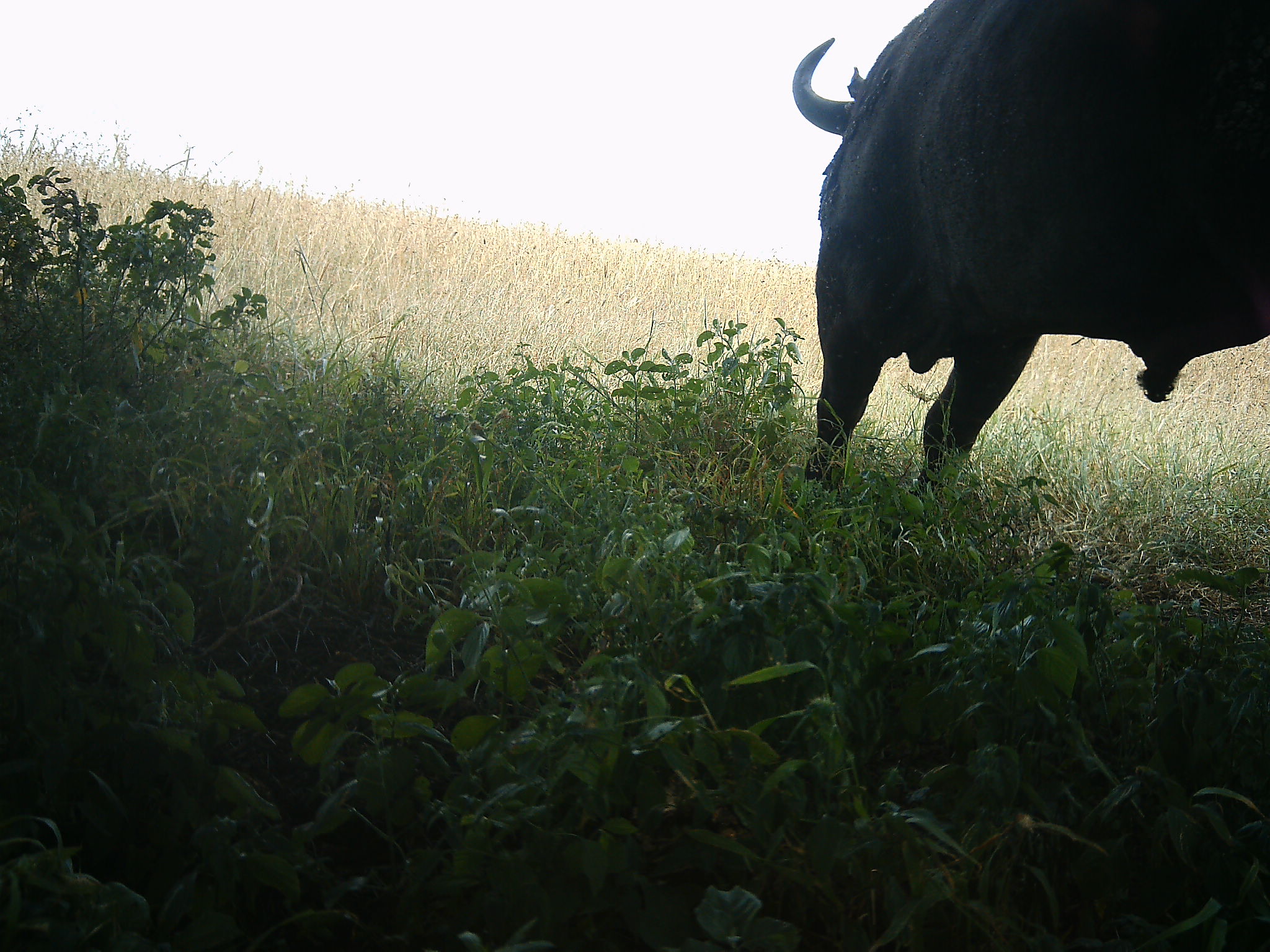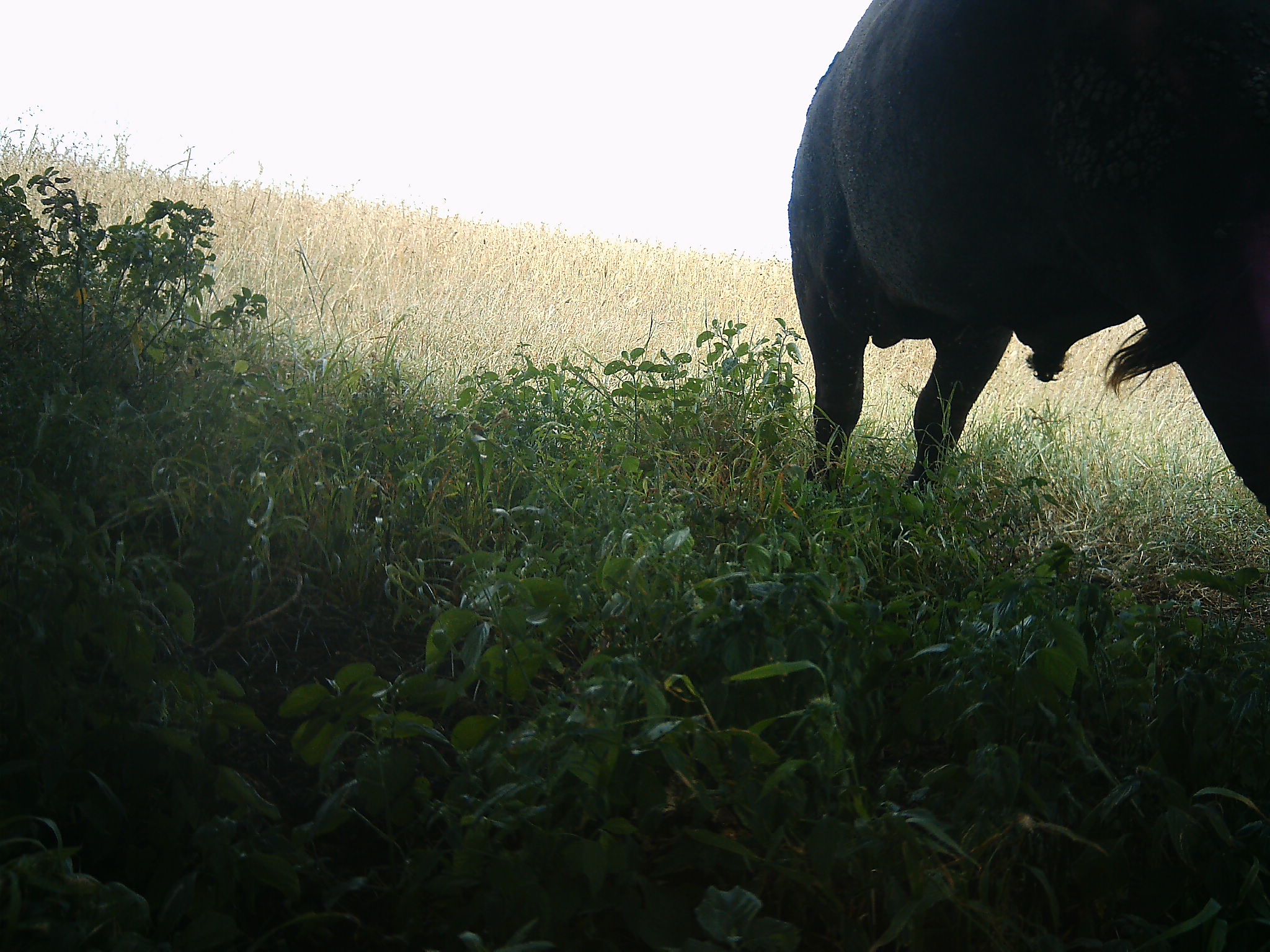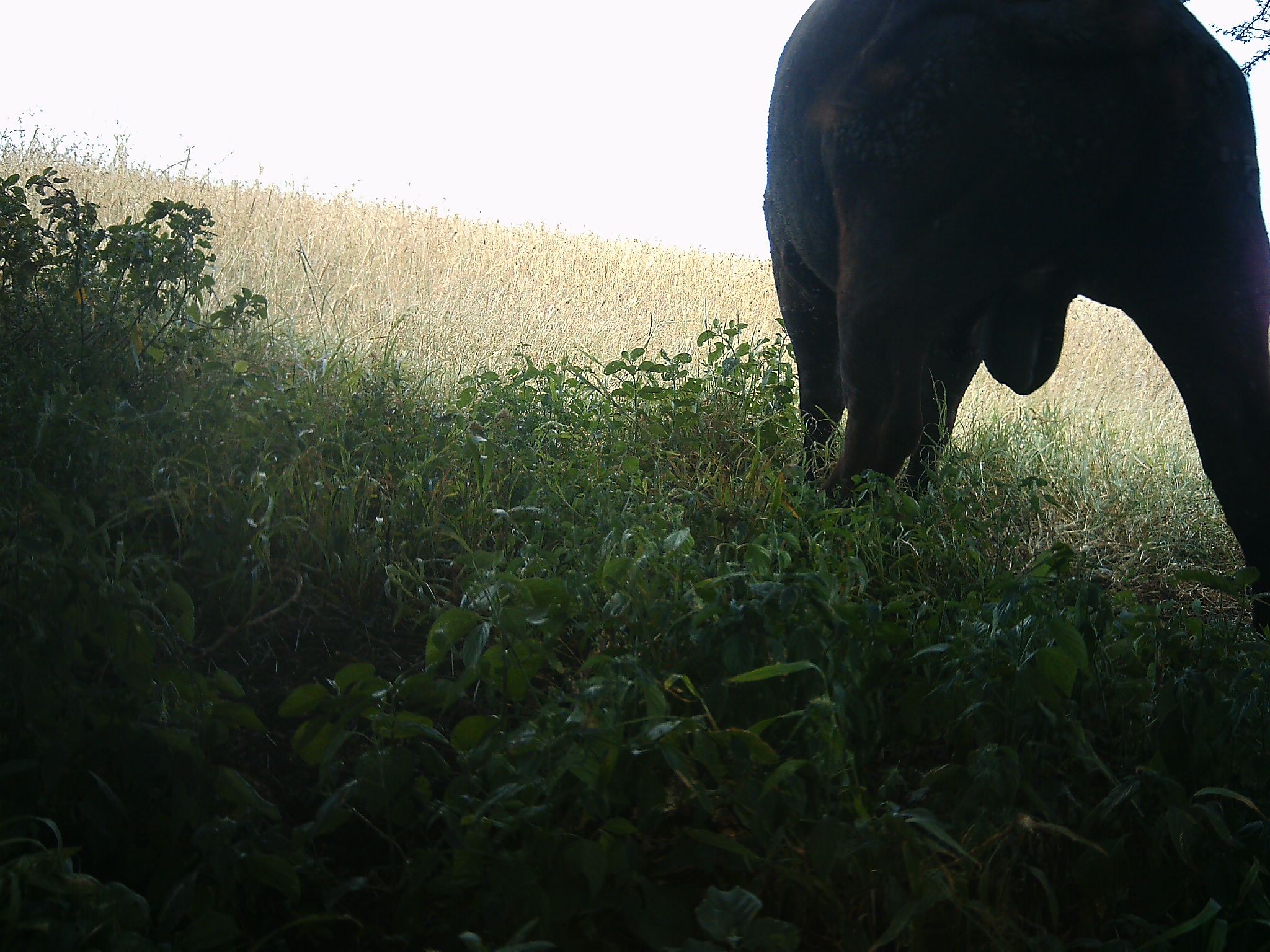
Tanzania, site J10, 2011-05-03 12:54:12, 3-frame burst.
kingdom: Animalia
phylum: Chordata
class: Mammalia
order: Artiodactyla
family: Bovidae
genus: Syncerus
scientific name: Syncerus caffer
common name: cape buffalo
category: buffalo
Buffalo (cape buffalo) (Syncerus caffer), count 1. Behavior (volunteer vote fractions): standing 36%, resting 0%, moving 64%, interacting 0%. Young present (vote fraction): 0%. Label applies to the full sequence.